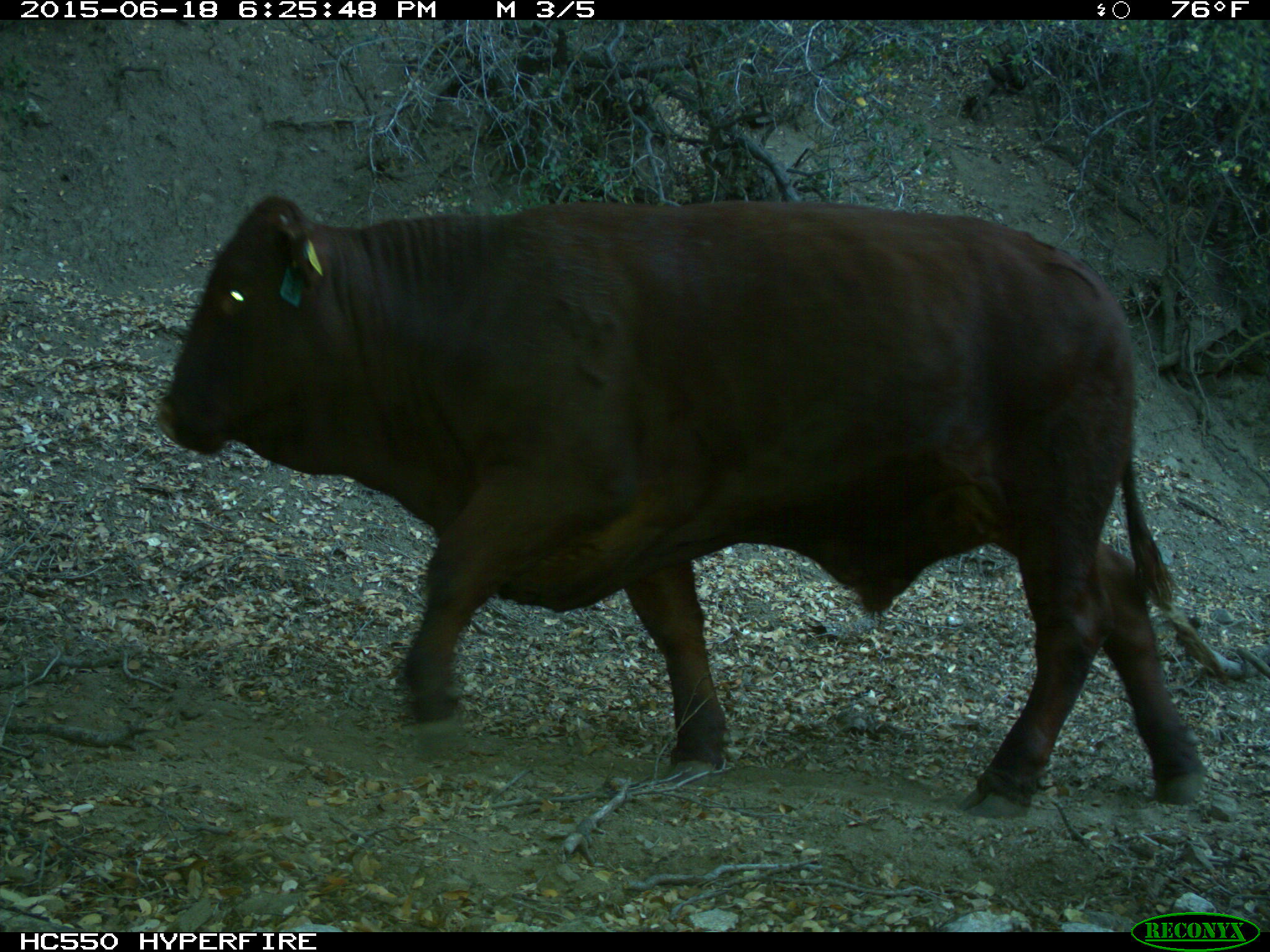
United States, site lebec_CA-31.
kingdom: Animalia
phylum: Chordata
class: Mammalia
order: Artiodactyla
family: Bovidae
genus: Bos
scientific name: Bos taurus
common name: domestic cow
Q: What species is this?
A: Bos taurus (domestic cow).